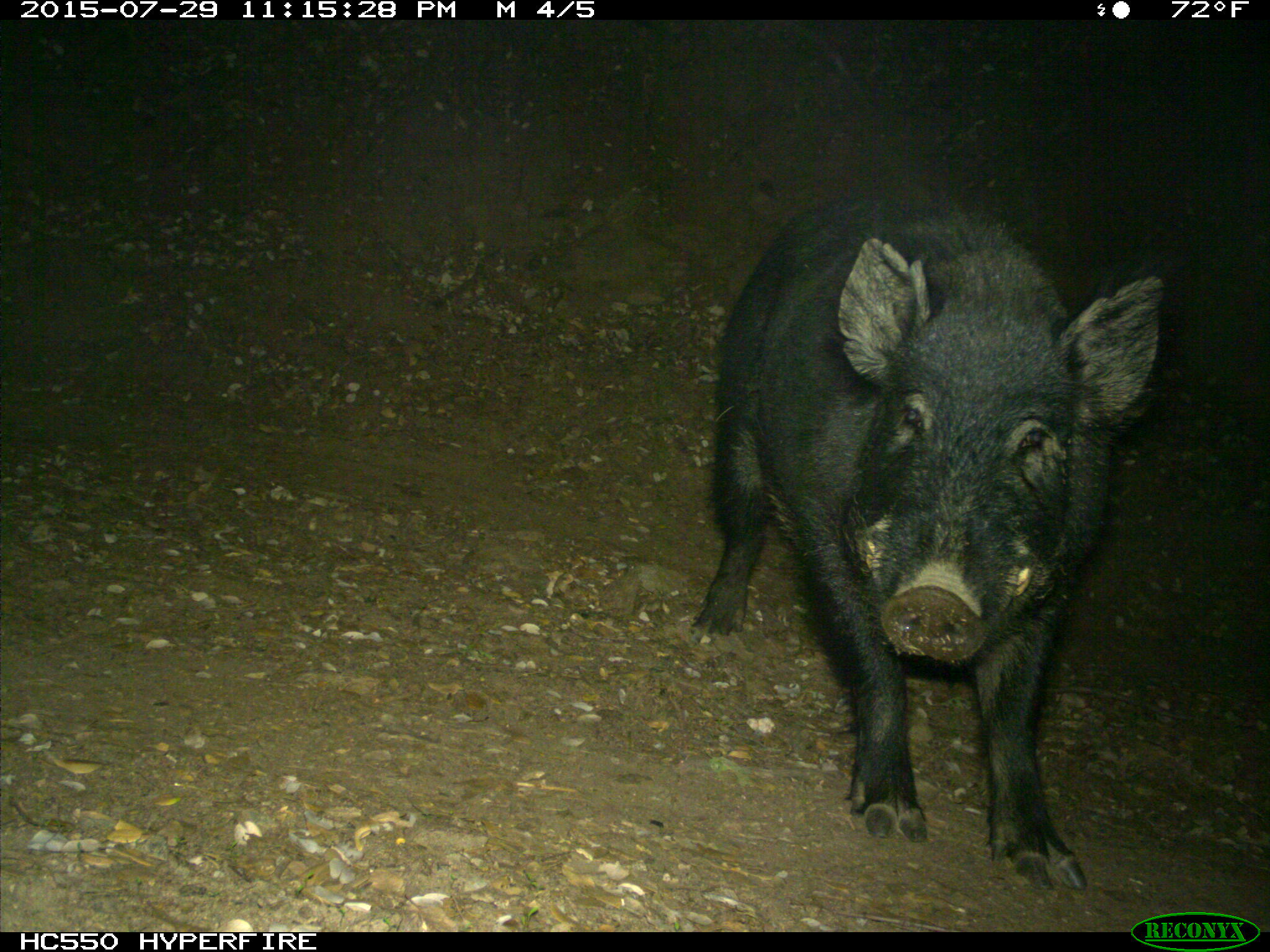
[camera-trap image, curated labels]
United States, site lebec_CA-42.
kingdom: Animalia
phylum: Chordata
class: Mammalia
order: Artiodactyla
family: Suidae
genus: Sus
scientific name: Sus scrofa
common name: wild boar